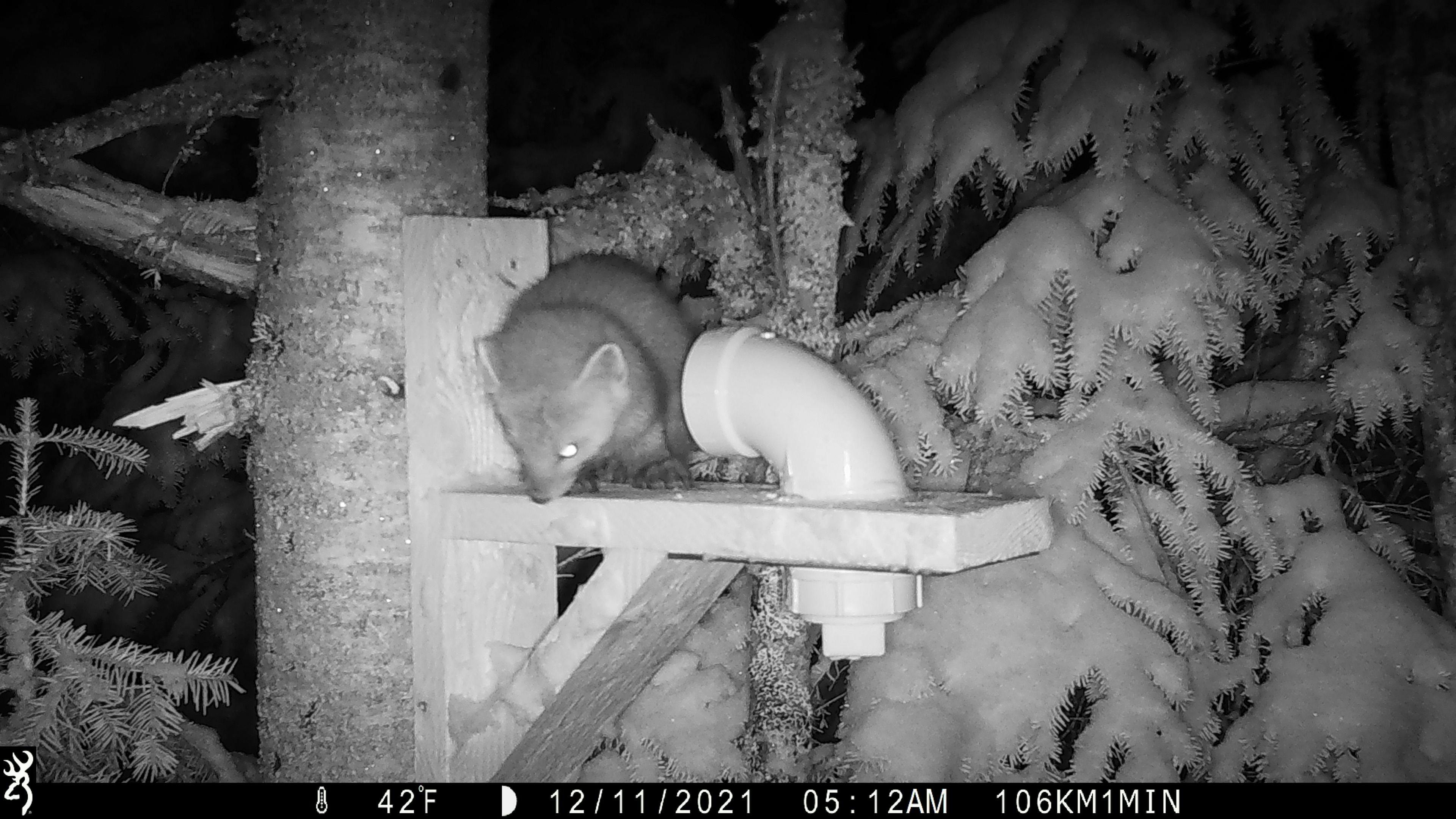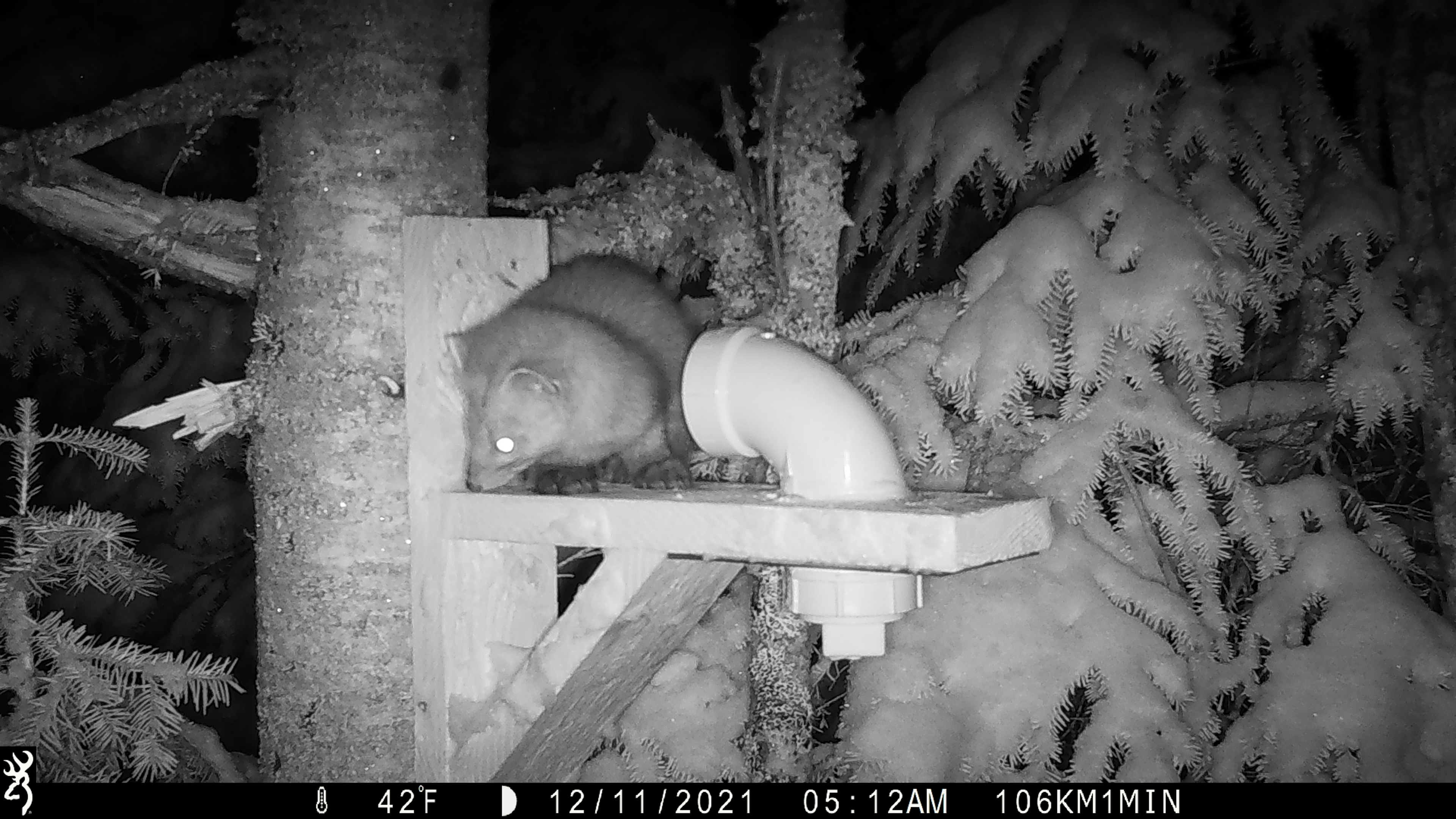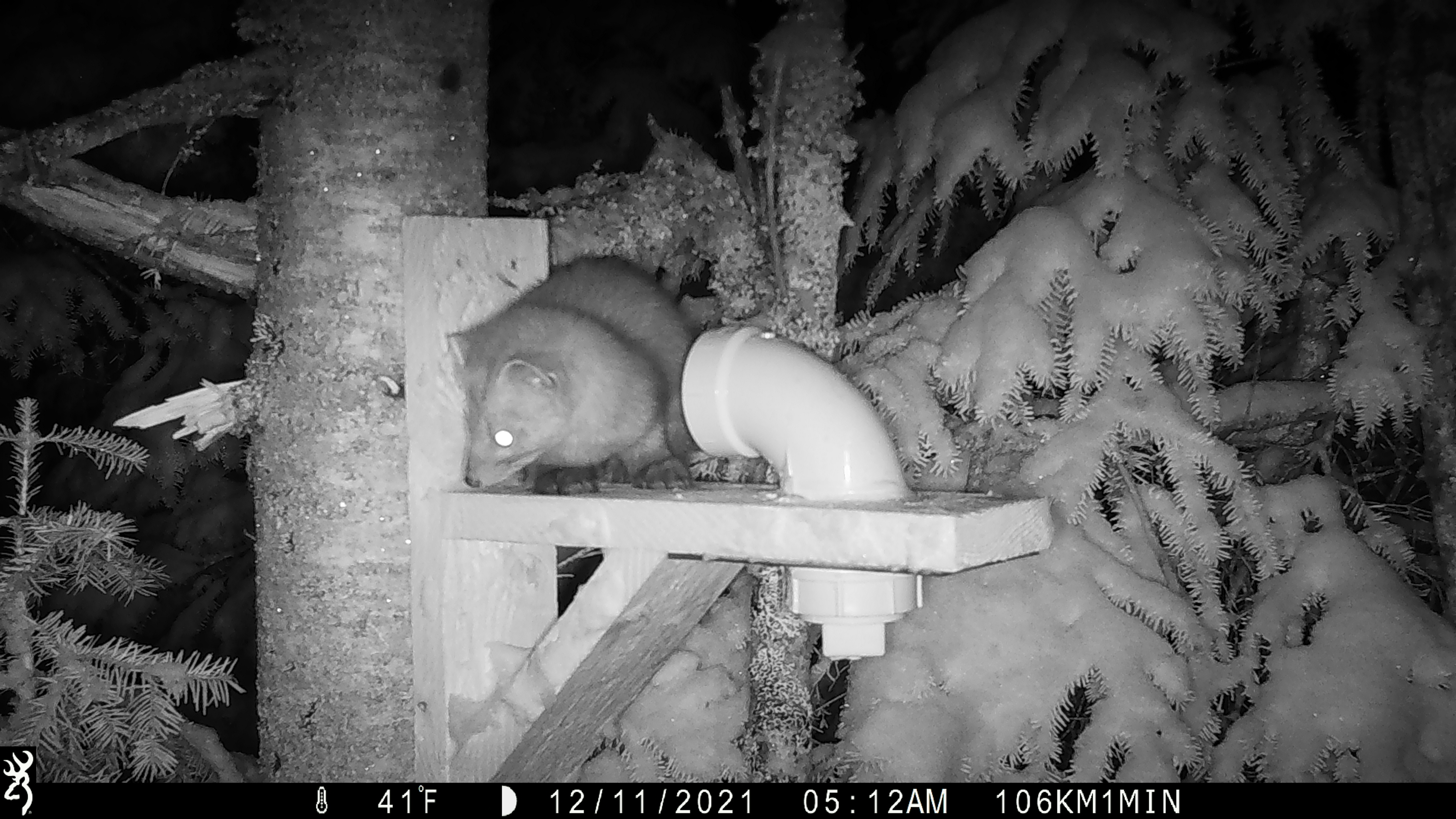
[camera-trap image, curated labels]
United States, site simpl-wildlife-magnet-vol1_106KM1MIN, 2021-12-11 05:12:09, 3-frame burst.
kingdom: Animalia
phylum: Chordata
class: Mammalia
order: Carnivora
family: Mustelidae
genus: Martes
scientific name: Martes americana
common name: american marten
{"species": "american marten (Martes americana)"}